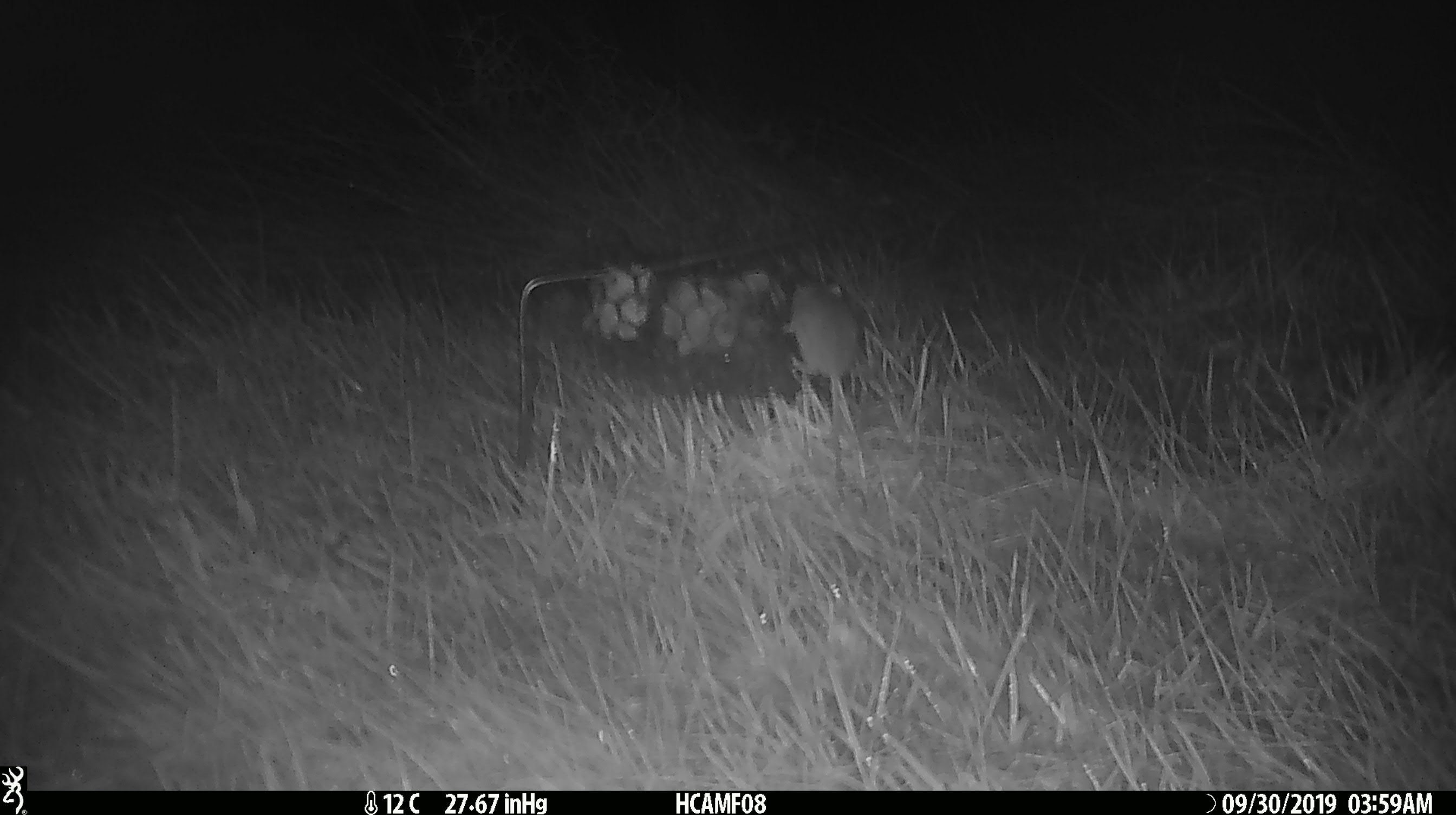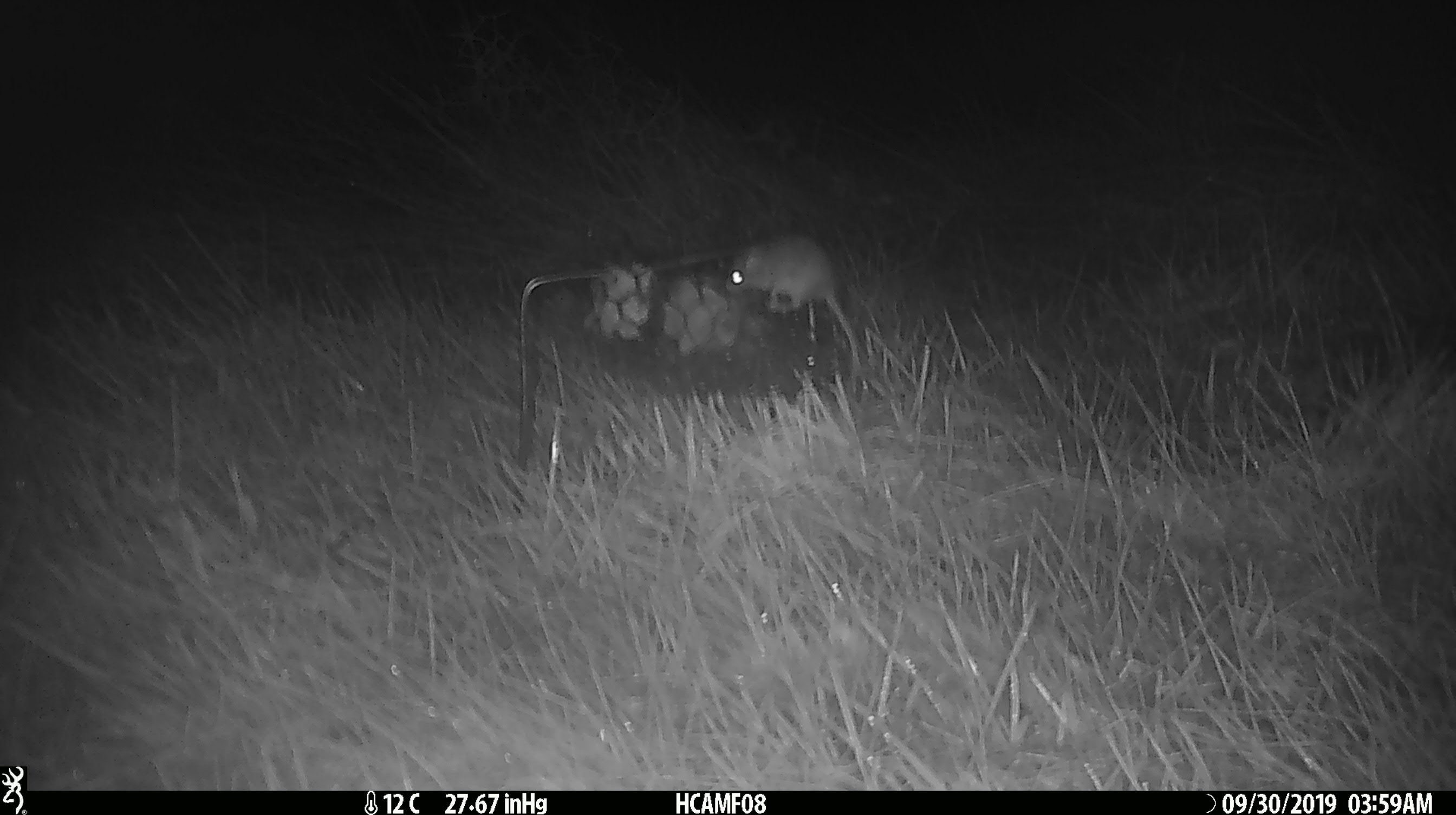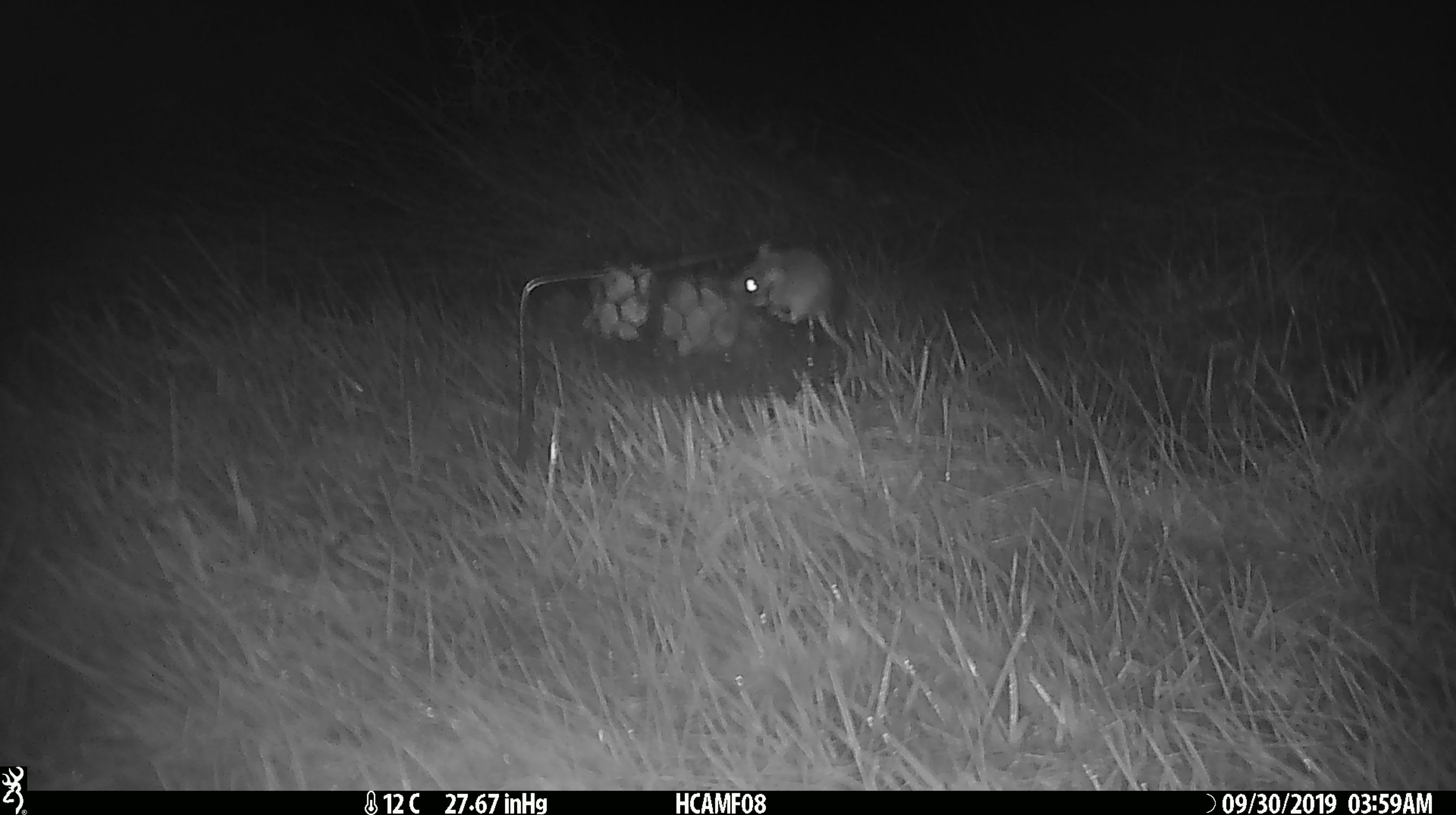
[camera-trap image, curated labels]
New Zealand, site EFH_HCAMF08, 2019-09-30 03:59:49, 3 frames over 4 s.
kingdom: Animalia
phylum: Chordata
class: Mammalia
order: Rodentia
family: Muridae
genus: Mus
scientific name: Mus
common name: mouse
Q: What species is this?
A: Mouse (Mus).